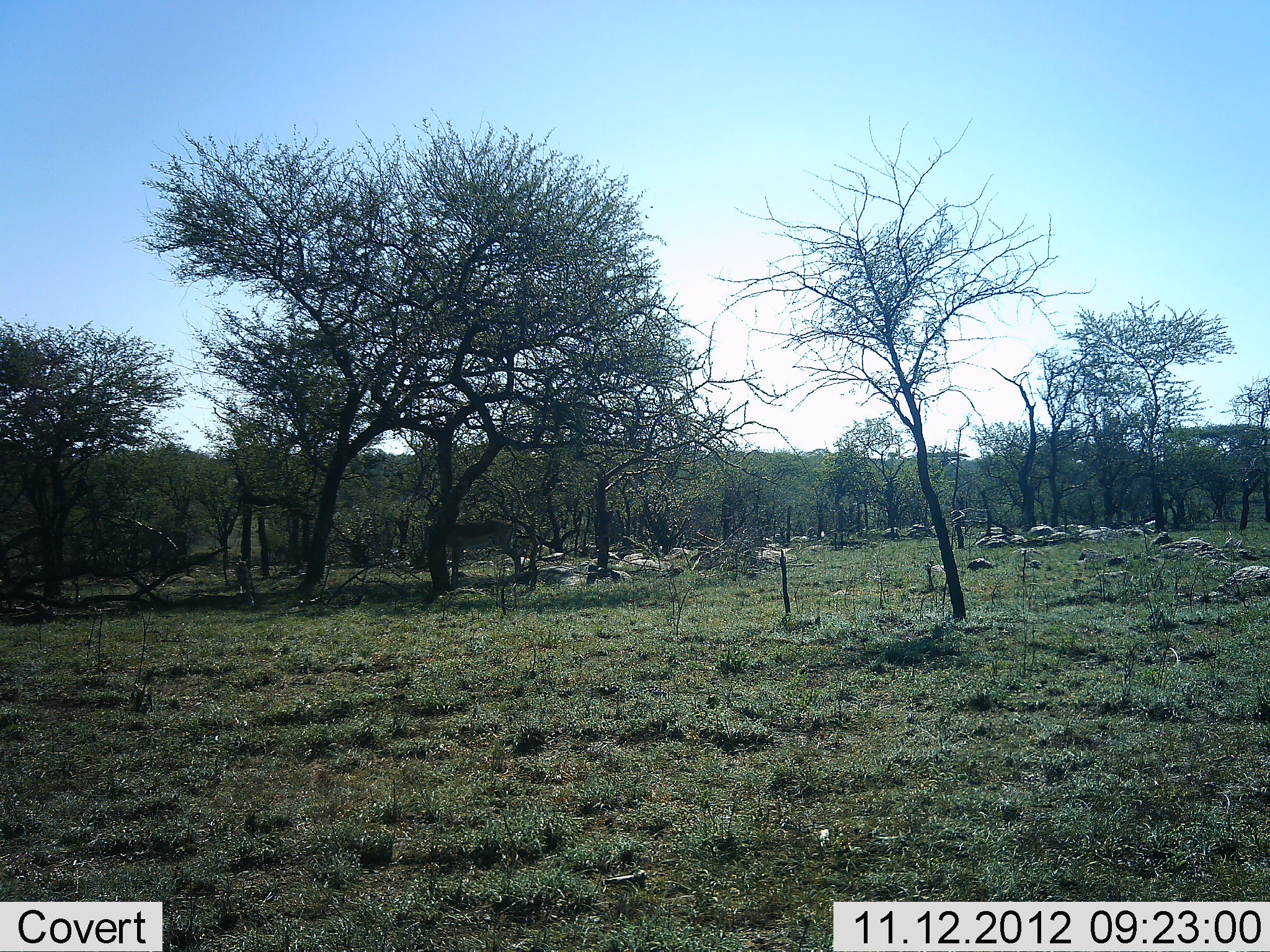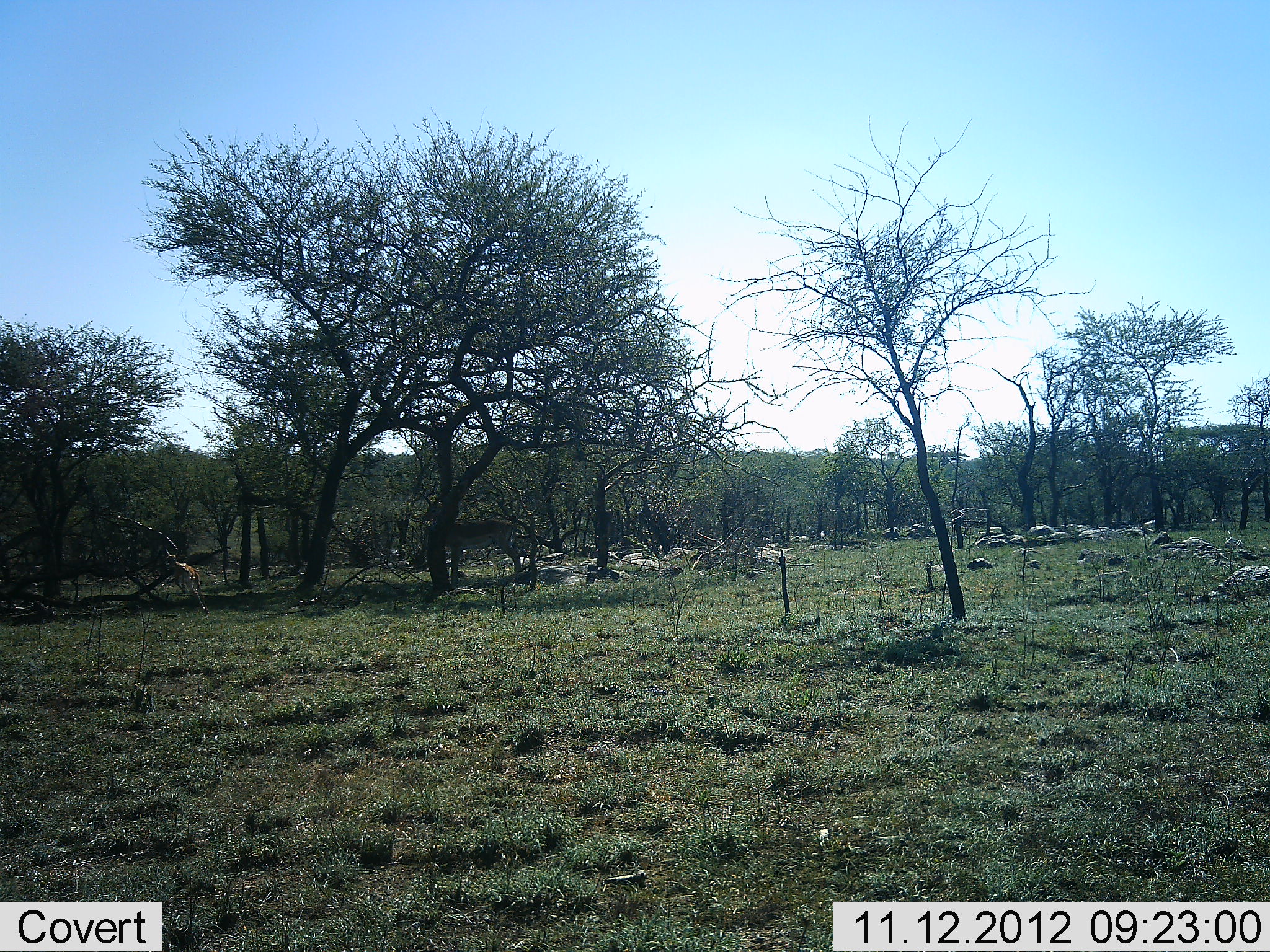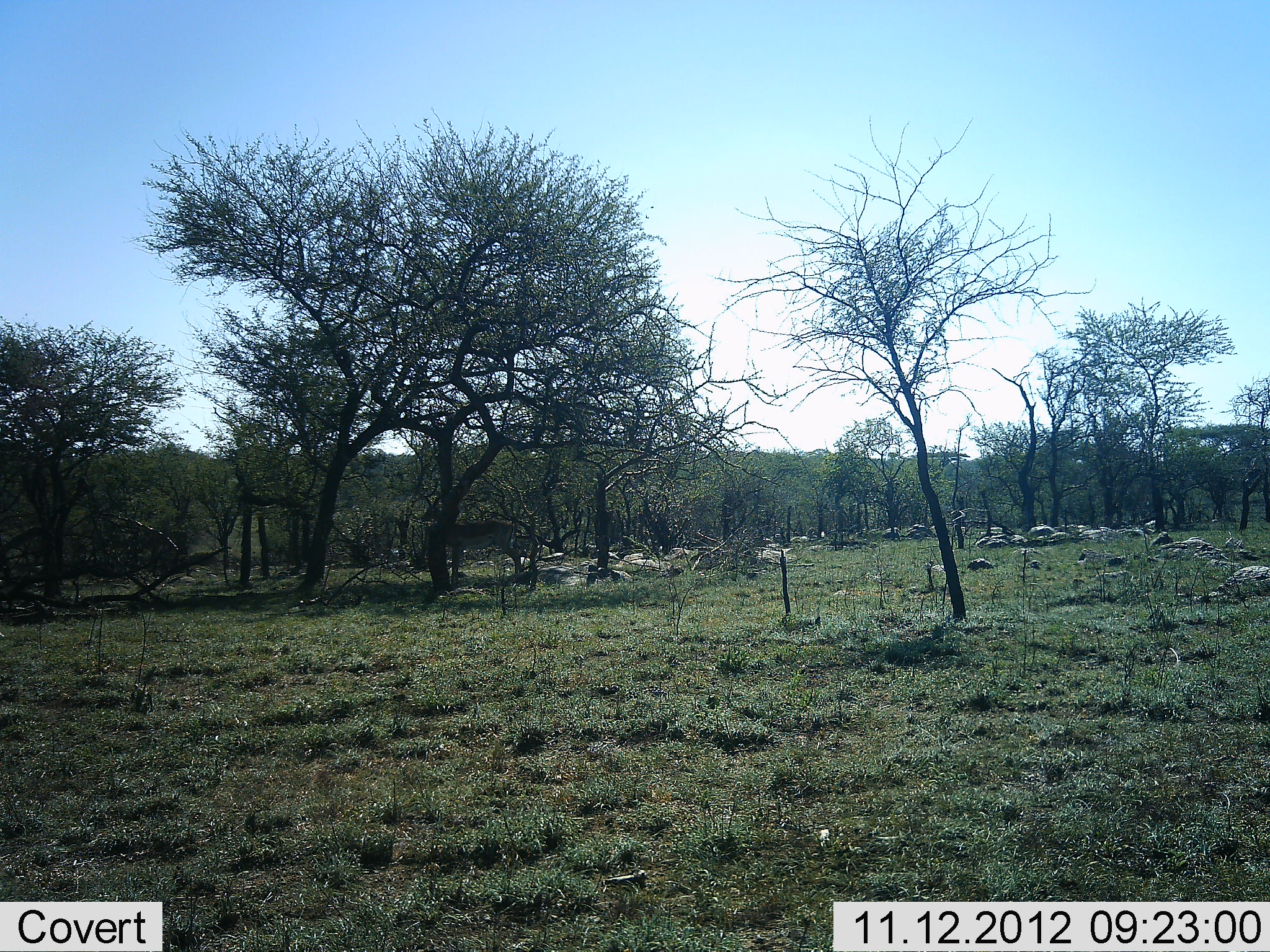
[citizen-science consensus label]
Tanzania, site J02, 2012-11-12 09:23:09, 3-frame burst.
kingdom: Animalia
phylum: Chordata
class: Mammalia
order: Artiodactyla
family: Bovidae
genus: Eudorcas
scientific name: Eudorcas thomsonii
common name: thomson's gazelle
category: gazellethomsons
Gazellethomsons (thomson's gazelle) (Eudorcas thomsonii), count 1. Behavior (volunteer vote fractions): standing 17%, resting 0%, moving 83%, interacting 0%. Young present (vote fraction): 0%. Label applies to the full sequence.